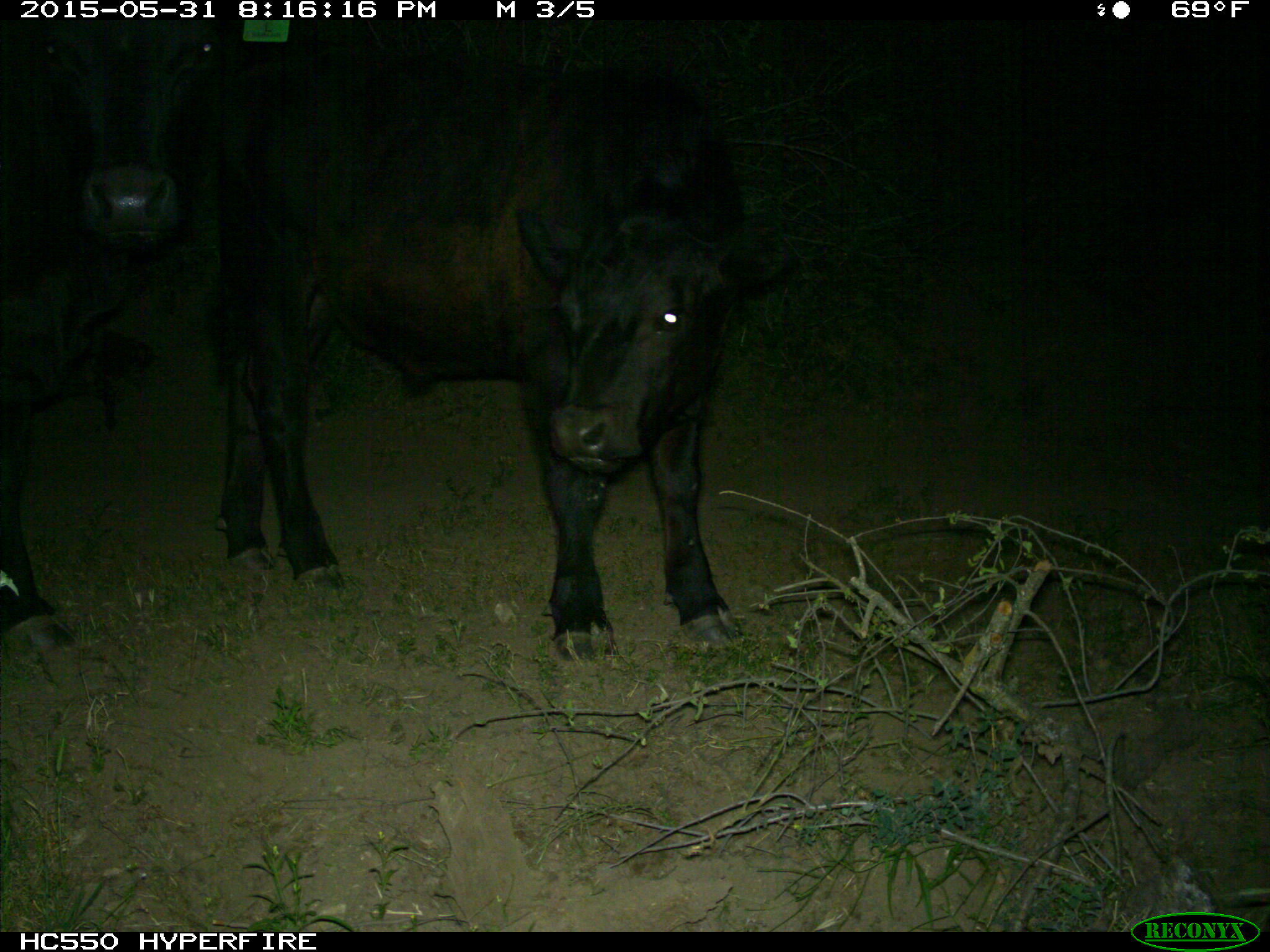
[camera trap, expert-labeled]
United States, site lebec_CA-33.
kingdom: Animalia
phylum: Chordata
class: Mammalia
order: Artiodactyla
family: Bovidae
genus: Bos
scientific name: Bos taurus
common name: domestic cow